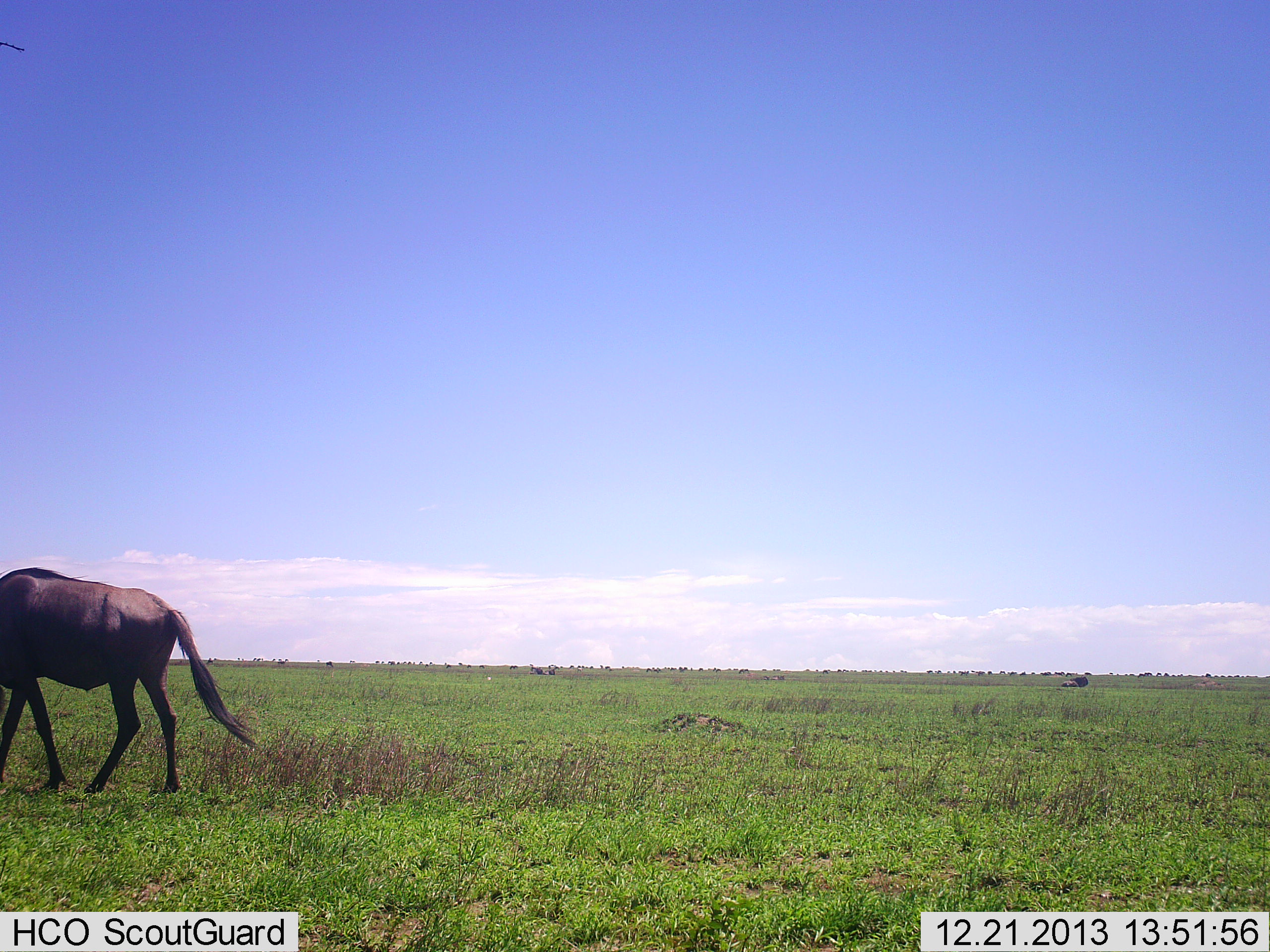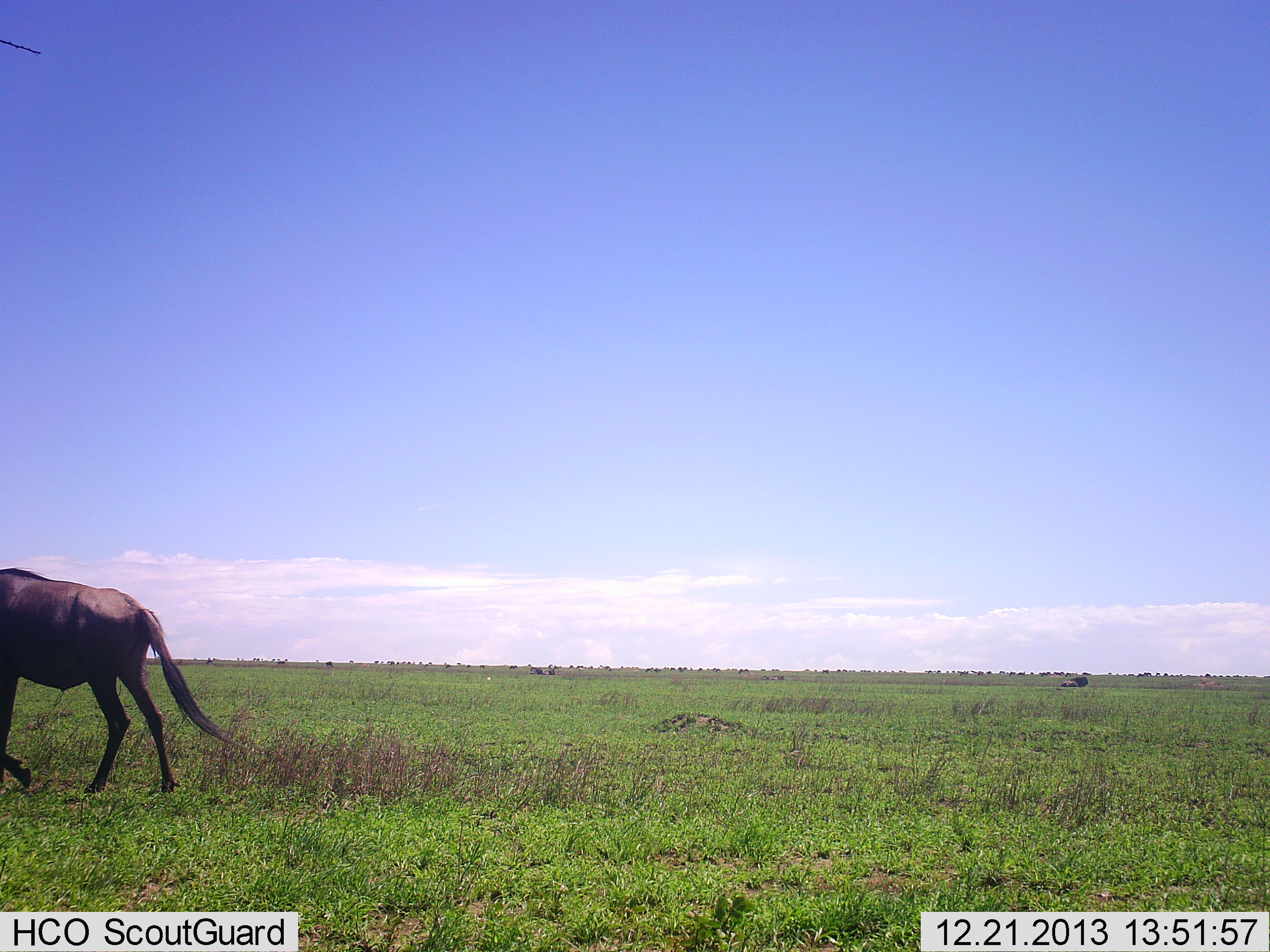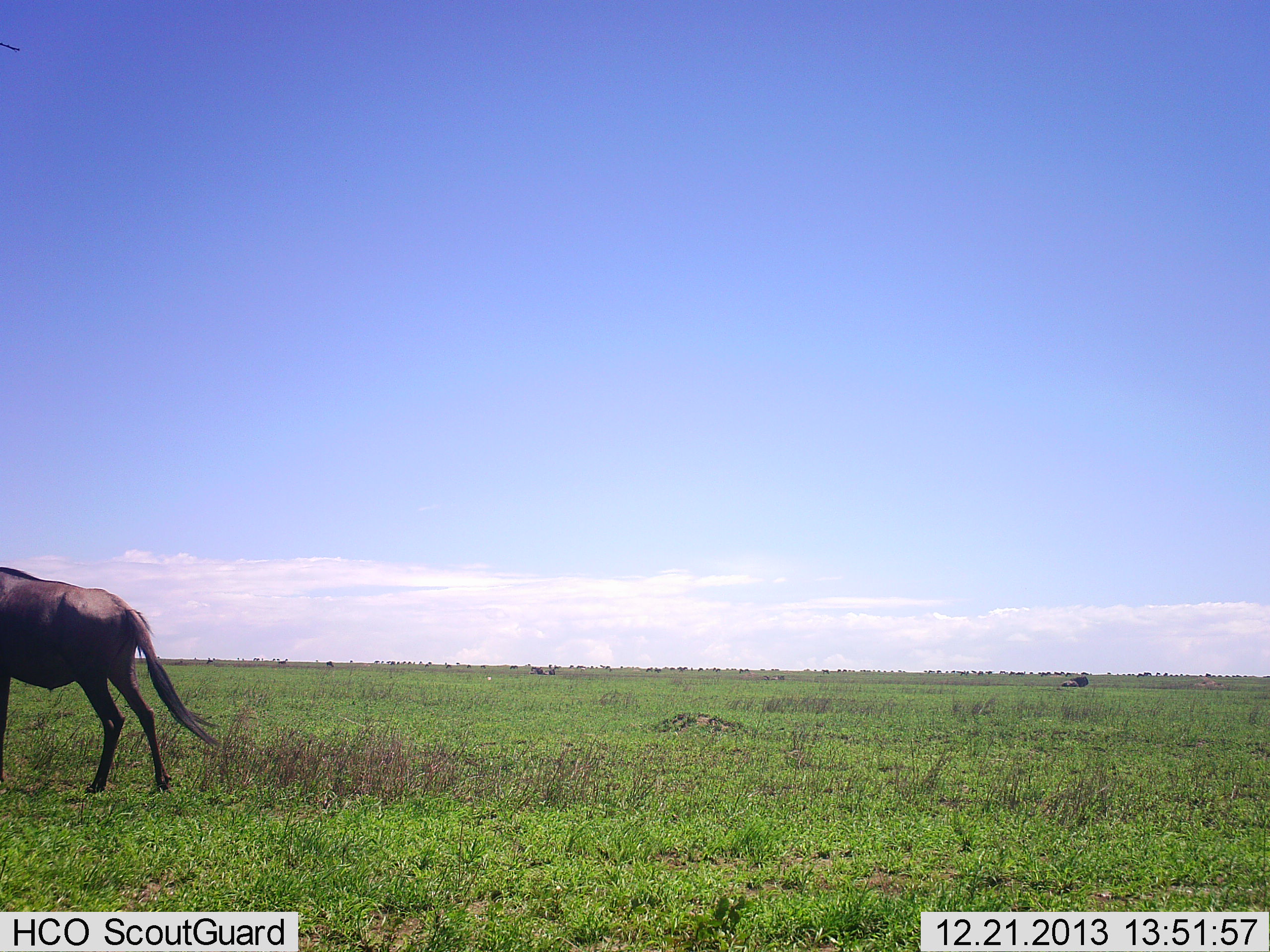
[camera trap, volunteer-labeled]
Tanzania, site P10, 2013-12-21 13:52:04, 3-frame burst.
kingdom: Animalia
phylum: Chordata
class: Mammalia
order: Artiodactyla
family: Bovidae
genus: Connochaetes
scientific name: Connochaetes taurinus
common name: blue wildebeest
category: wildebeest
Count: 1.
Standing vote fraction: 0%.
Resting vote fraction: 0%.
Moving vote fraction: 100%.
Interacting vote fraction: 0%.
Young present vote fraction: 0%.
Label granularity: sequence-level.